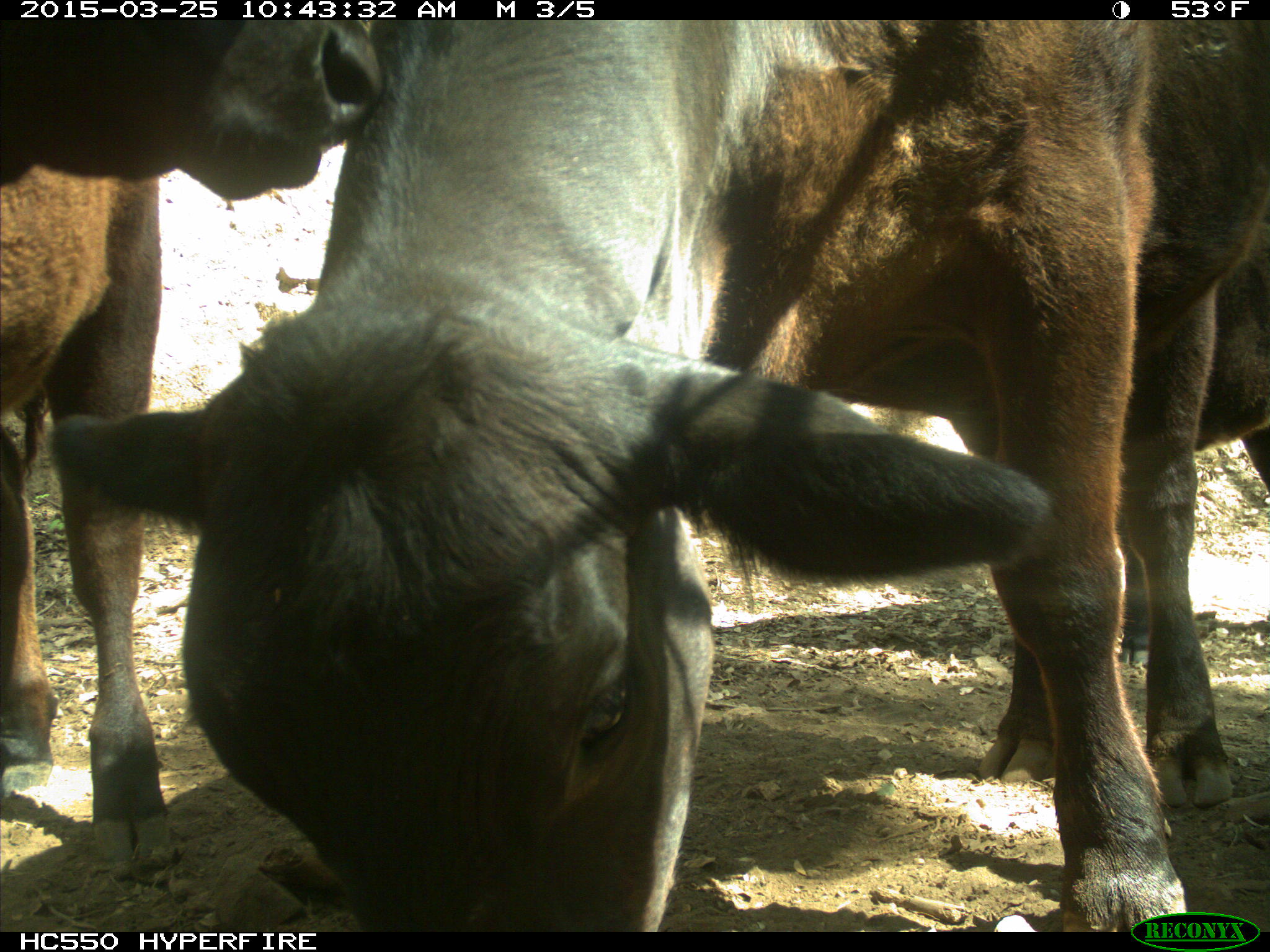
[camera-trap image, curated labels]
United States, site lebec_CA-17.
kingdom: Animalia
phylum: Chordata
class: Mammalia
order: Artiodactyla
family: Bovidae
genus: Bos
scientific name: Bos taurus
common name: domestic cow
Bos taurus (domestic cow).